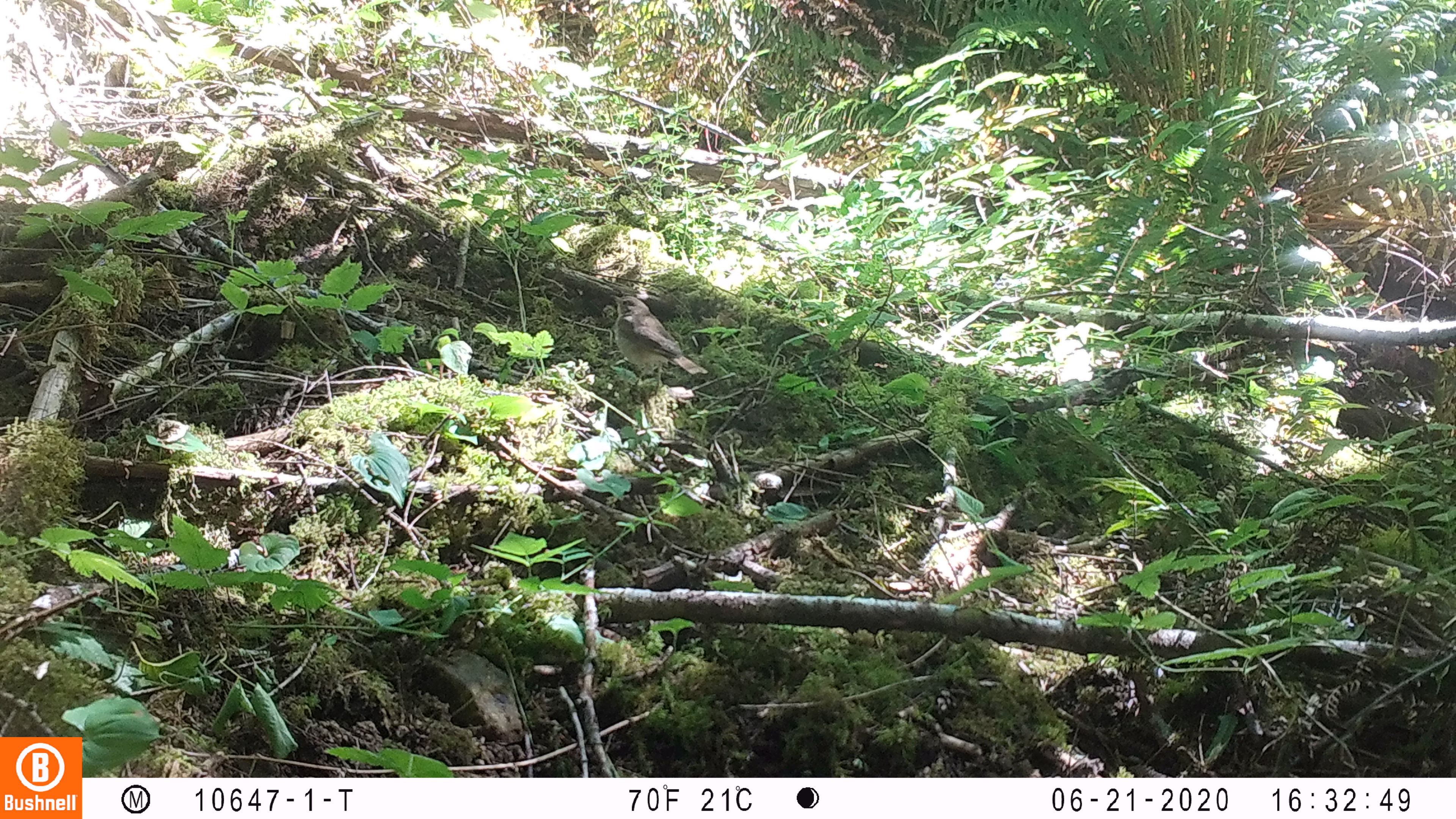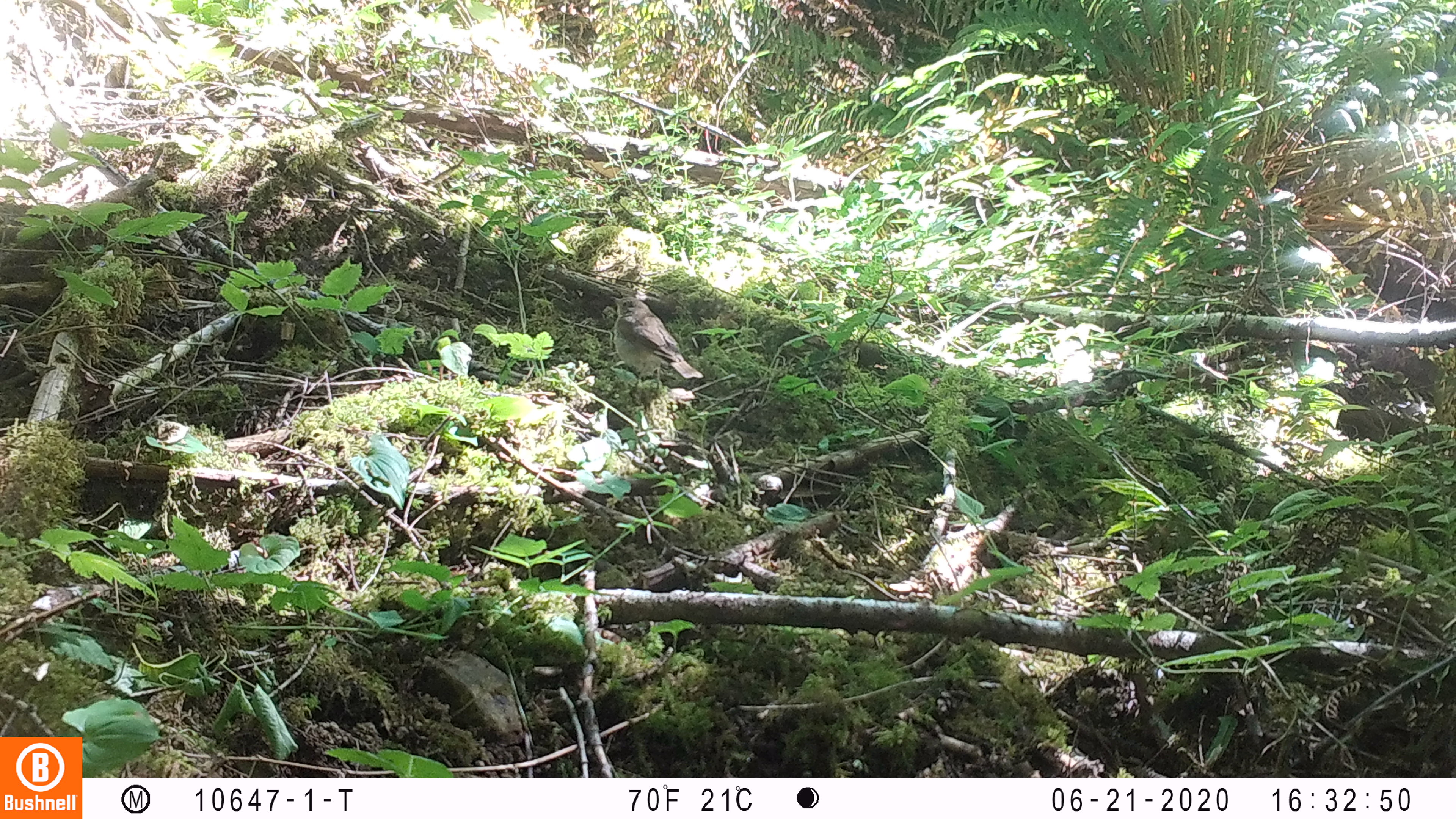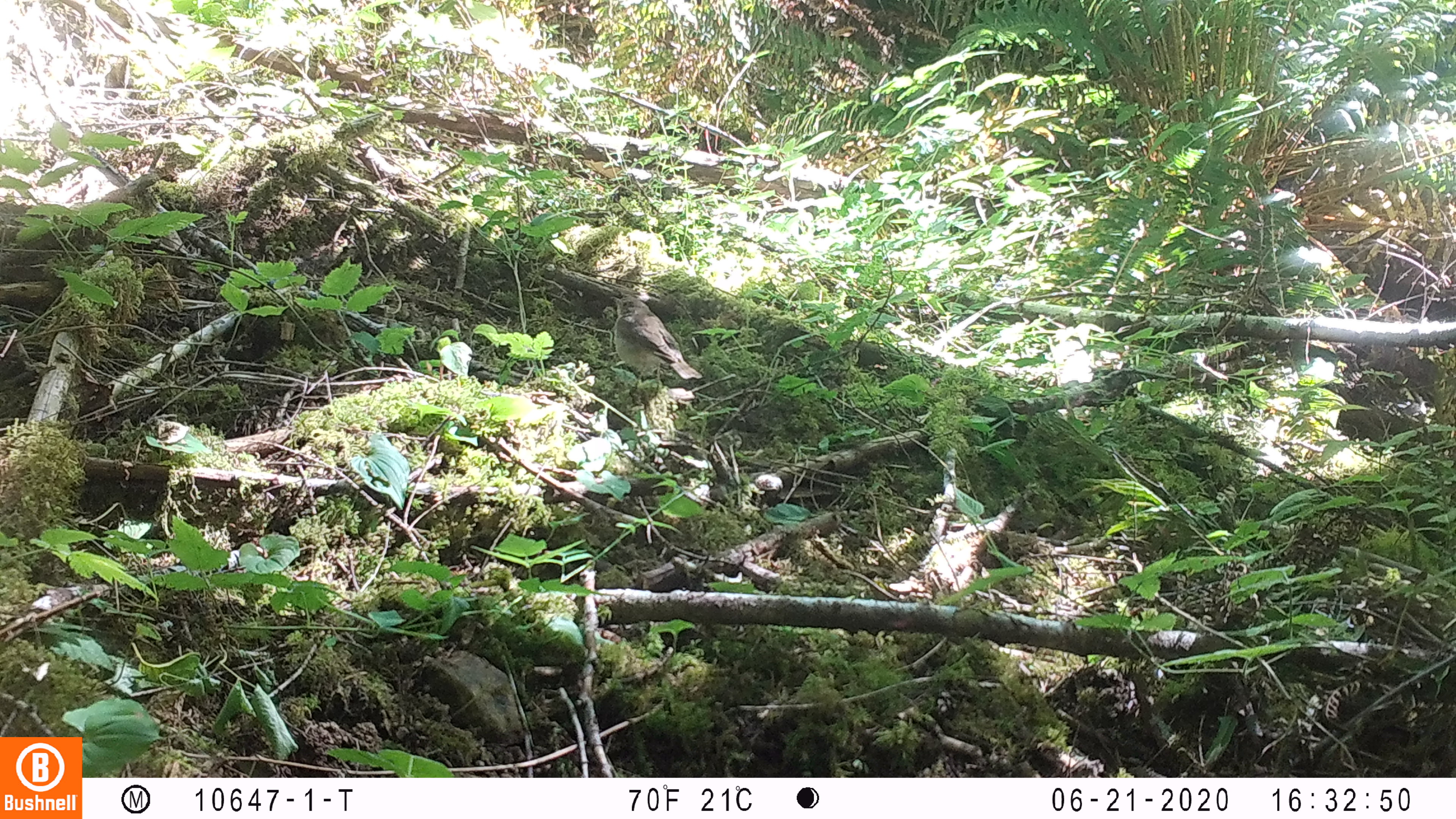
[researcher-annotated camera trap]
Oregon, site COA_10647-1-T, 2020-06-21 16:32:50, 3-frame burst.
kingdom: Animalia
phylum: Chordata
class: Aves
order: Passeriformes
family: Turdidae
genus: Catharus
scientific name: Catharus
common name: brown thrushes and nightingale-thrushes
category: catharus species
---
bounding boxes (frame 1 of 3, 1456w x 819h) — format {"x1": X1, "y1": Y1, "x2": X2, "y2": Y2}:
catharus species: {"x1": 600, "y1": 284, "x2": 715, "y2": 406}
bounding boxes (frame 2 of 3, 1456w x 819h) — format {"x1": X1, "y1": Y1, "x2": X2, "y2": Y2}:
catharus species: {"x1": 597, "y1": 284, "x2": 710, "y2": 408}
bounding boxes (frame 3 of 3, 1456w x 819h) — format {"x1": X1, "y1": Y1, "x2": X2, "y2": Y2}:
catharus species: {"x1": 597, "y1": 283, "x2": 715, "y2": 405}